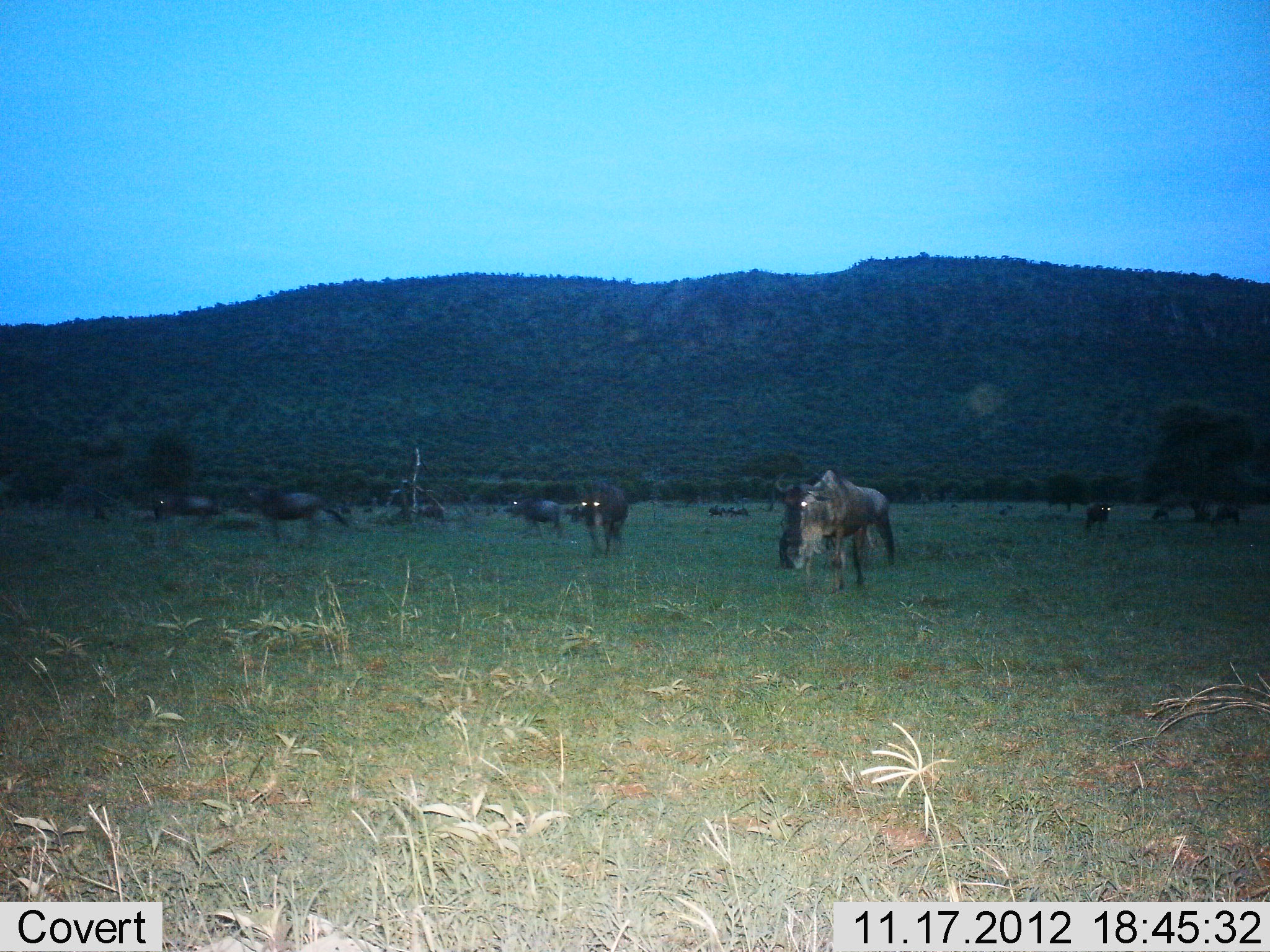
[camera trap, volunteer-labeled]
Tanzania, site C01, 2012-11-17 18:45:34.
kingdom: Animalia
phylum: Chordata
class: Mammalia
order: Artiodactyla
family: Bovidae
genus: Connochaetes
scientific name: Connochaetes taurinus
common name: blue wildebeest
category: wildebeest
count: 11-50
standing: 60%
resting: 40%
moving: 20%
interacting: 0%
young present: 10%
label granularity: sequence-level